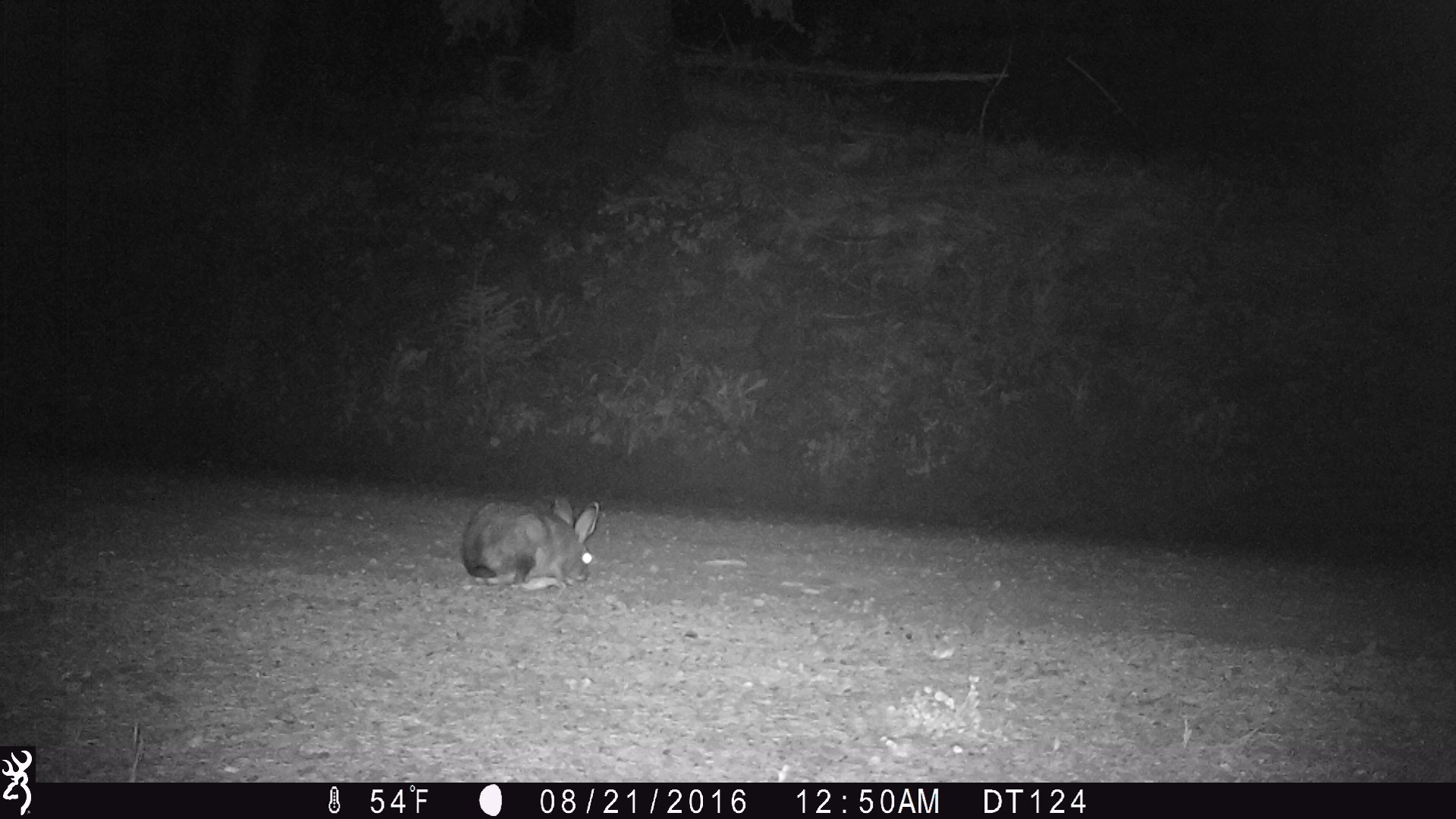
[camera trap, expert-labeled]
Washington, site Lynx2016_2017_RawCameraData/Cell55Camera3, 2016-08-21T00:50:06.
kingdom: Animalia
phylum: Chordata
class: Mammalia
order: Lagomorpha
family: Leporidae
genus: Lepus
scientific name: Lepus americanus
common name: snowshoe hare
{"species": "Lepus americanus (snowshoe hare)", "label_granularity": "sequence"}